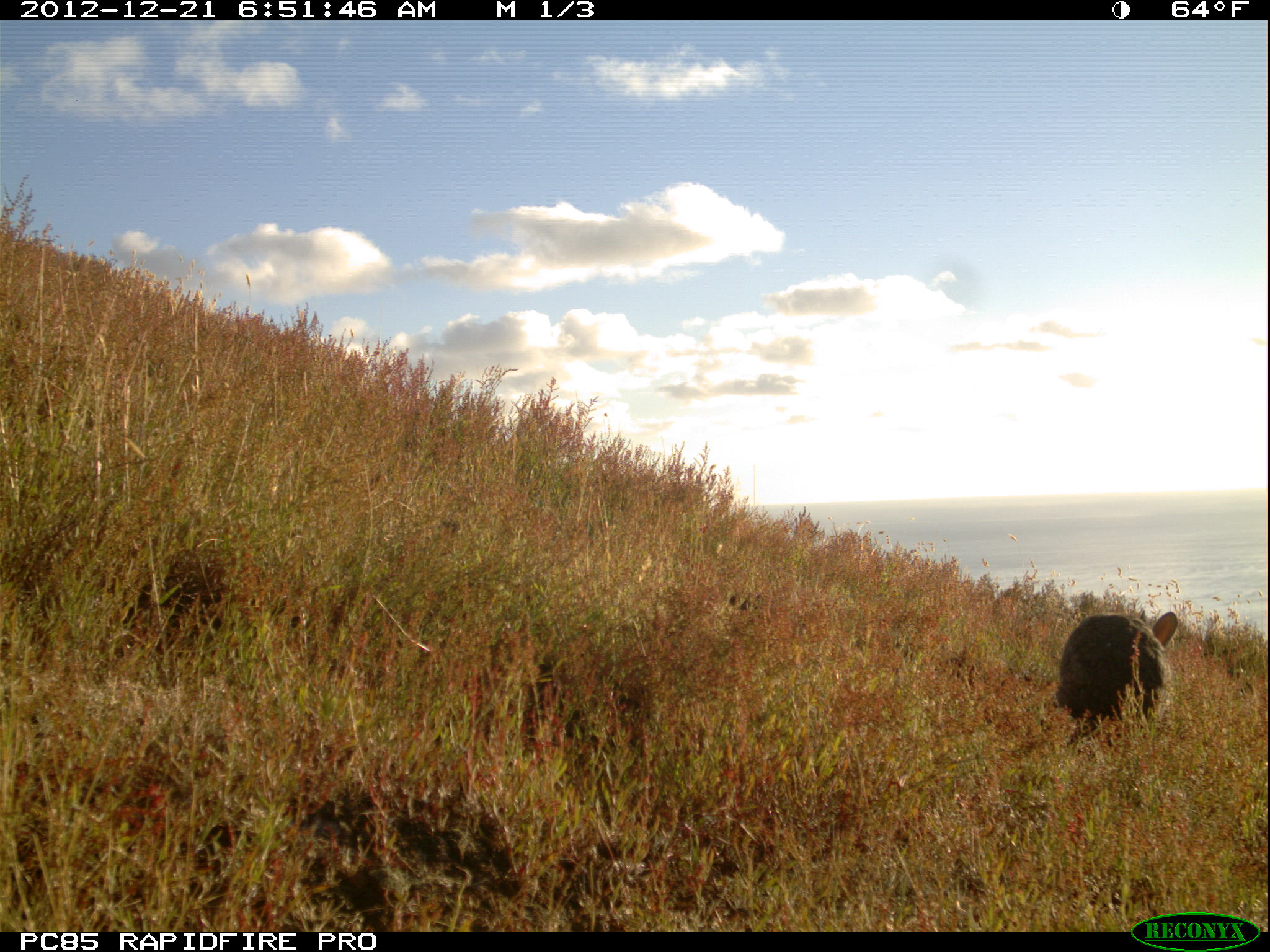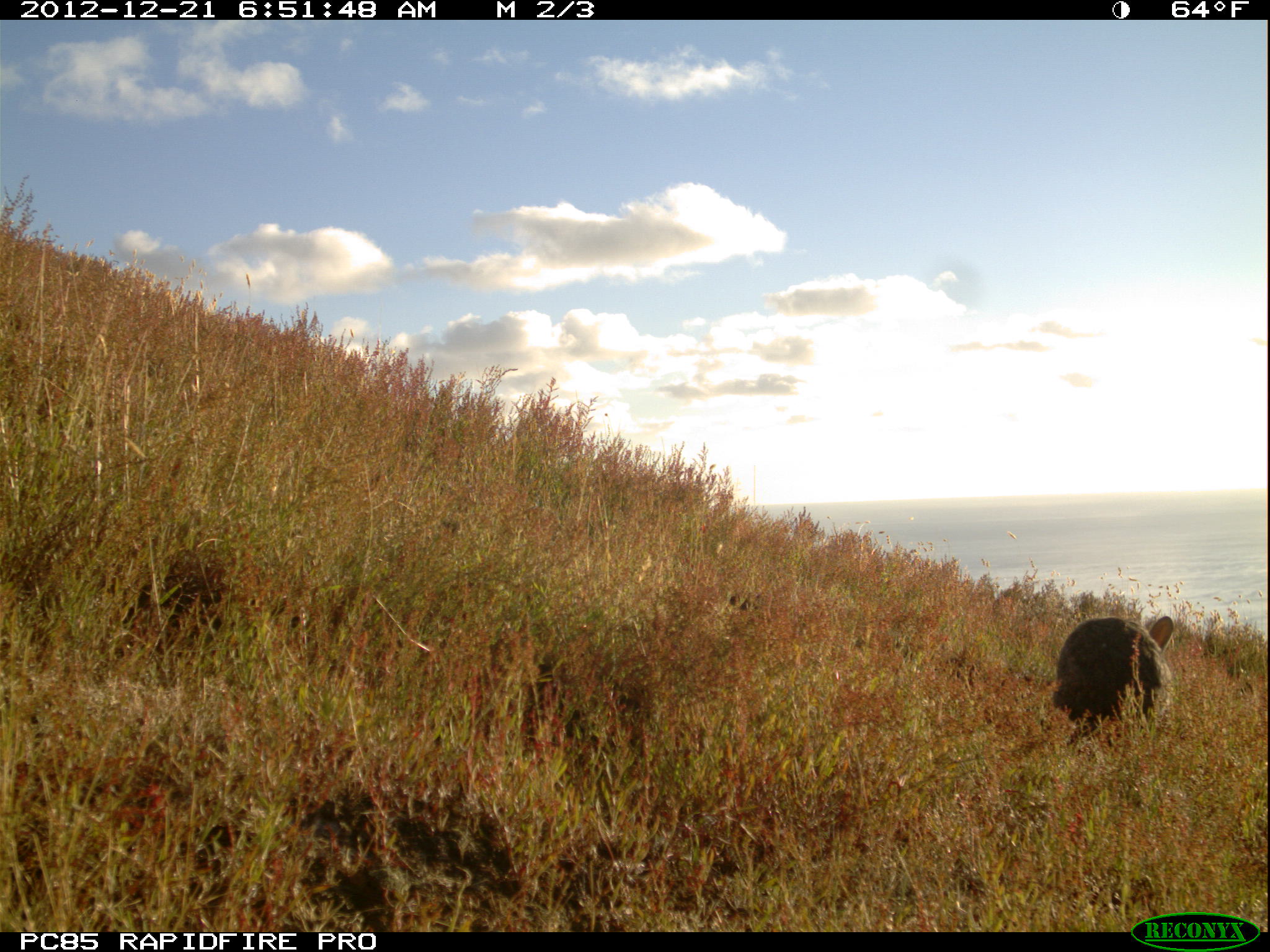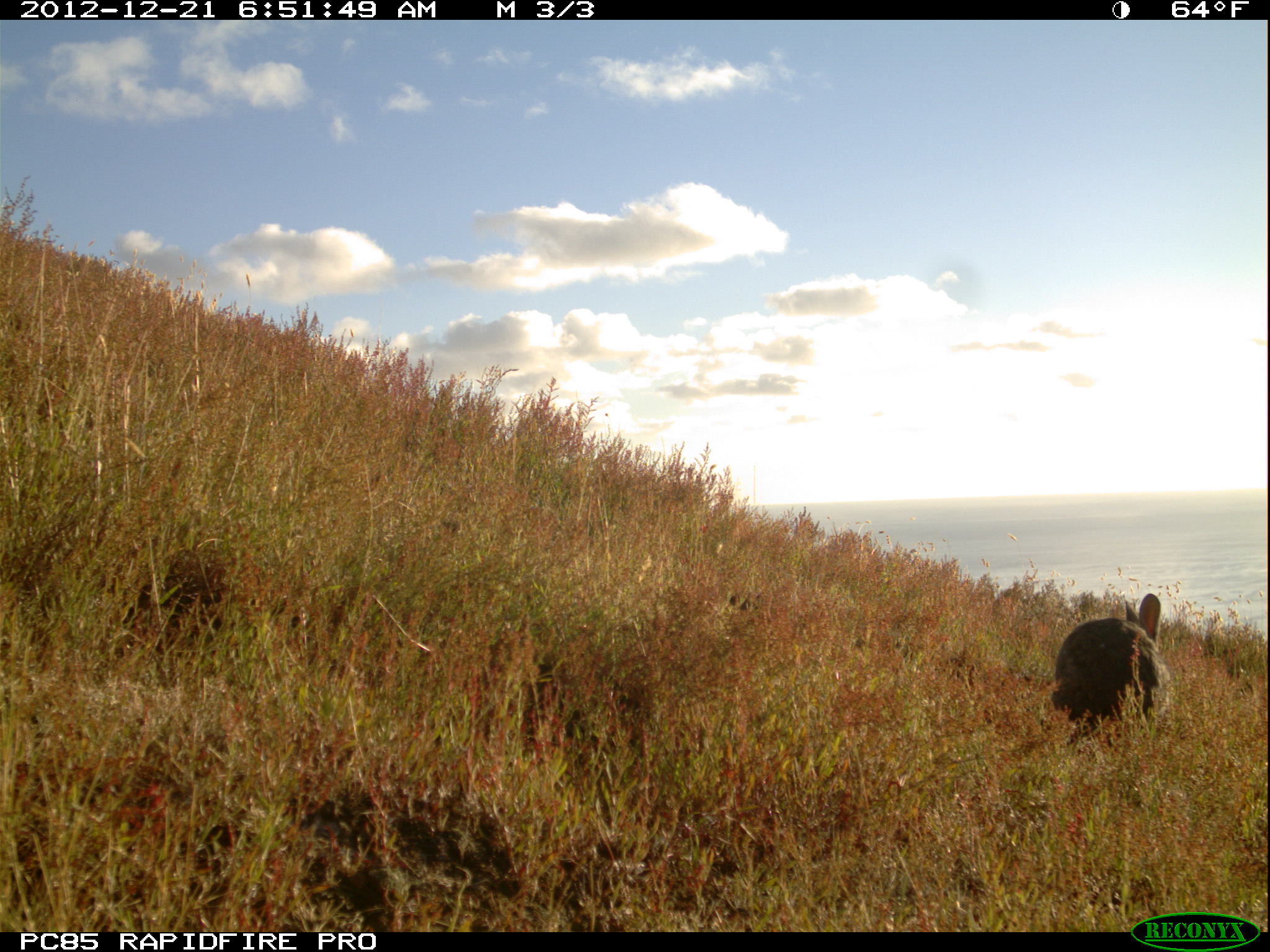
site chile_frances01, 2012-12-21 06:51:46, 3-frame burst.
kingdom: Animalia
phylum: Chordata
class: Mammalia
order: Lagomorpha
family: Leporidae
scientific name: Leporidae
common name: rabbits and hares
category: rabbit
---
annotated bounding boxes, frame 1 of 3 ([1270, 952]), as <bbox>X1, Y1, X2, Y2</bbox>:
rabbit: <bbox>1054, 609, 1178, 744</bbox>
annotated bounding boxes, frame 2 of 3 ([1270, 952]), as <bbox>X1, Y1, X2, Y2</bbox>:
rabbit: <bbox>1050, 614, 1174, 747</bbox>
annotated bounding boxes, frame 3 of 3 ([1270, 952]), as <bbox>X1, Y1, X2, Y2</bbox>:
rabbit: <bbox>1050, 597, 1166, 748</bbox>